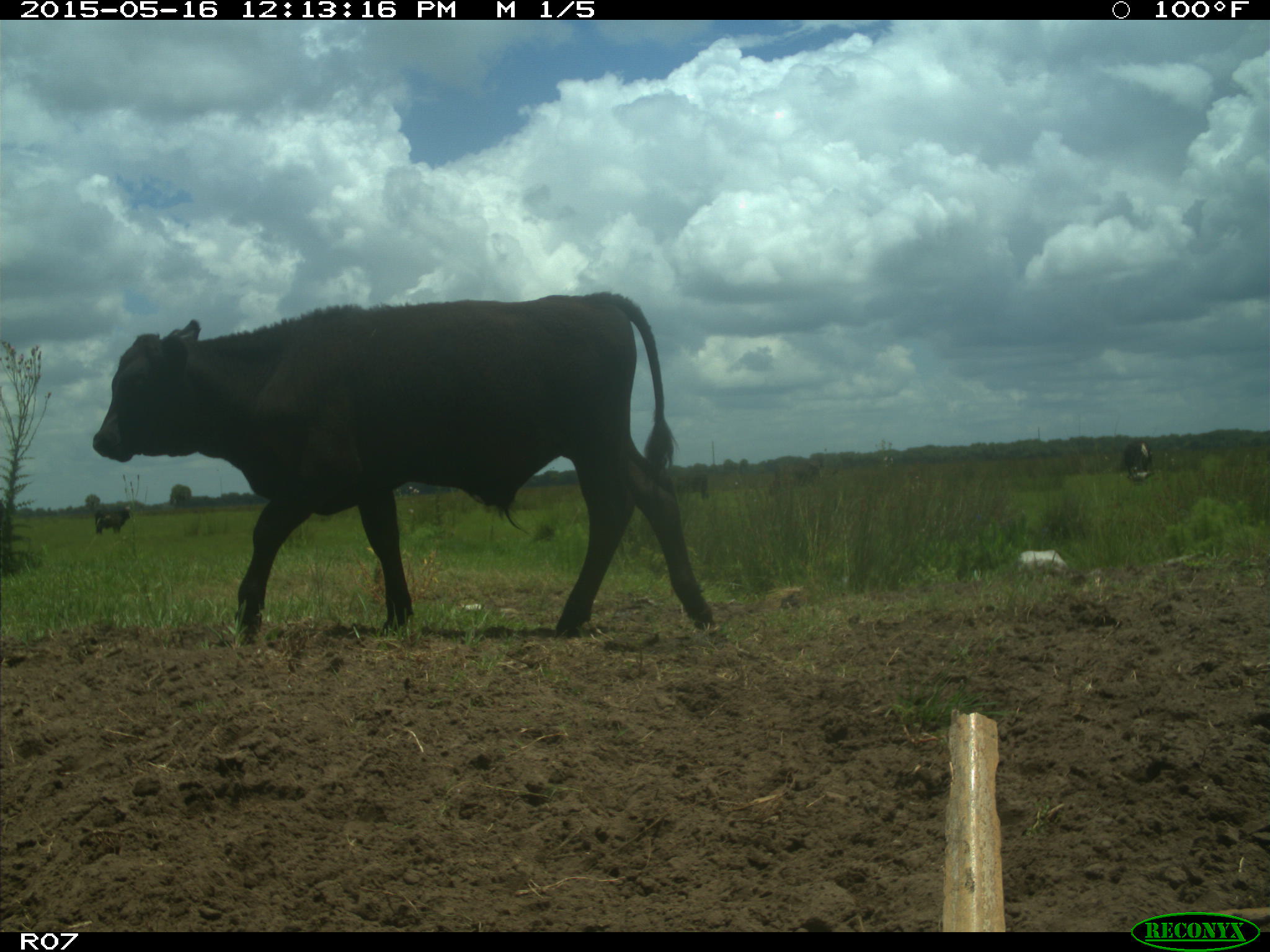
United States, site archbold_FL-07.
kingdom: Animalia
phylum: Chordata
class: Mammalia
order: Artiodactyla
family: Bovidae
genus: Bos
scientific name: Bos taurus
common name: domestic cow